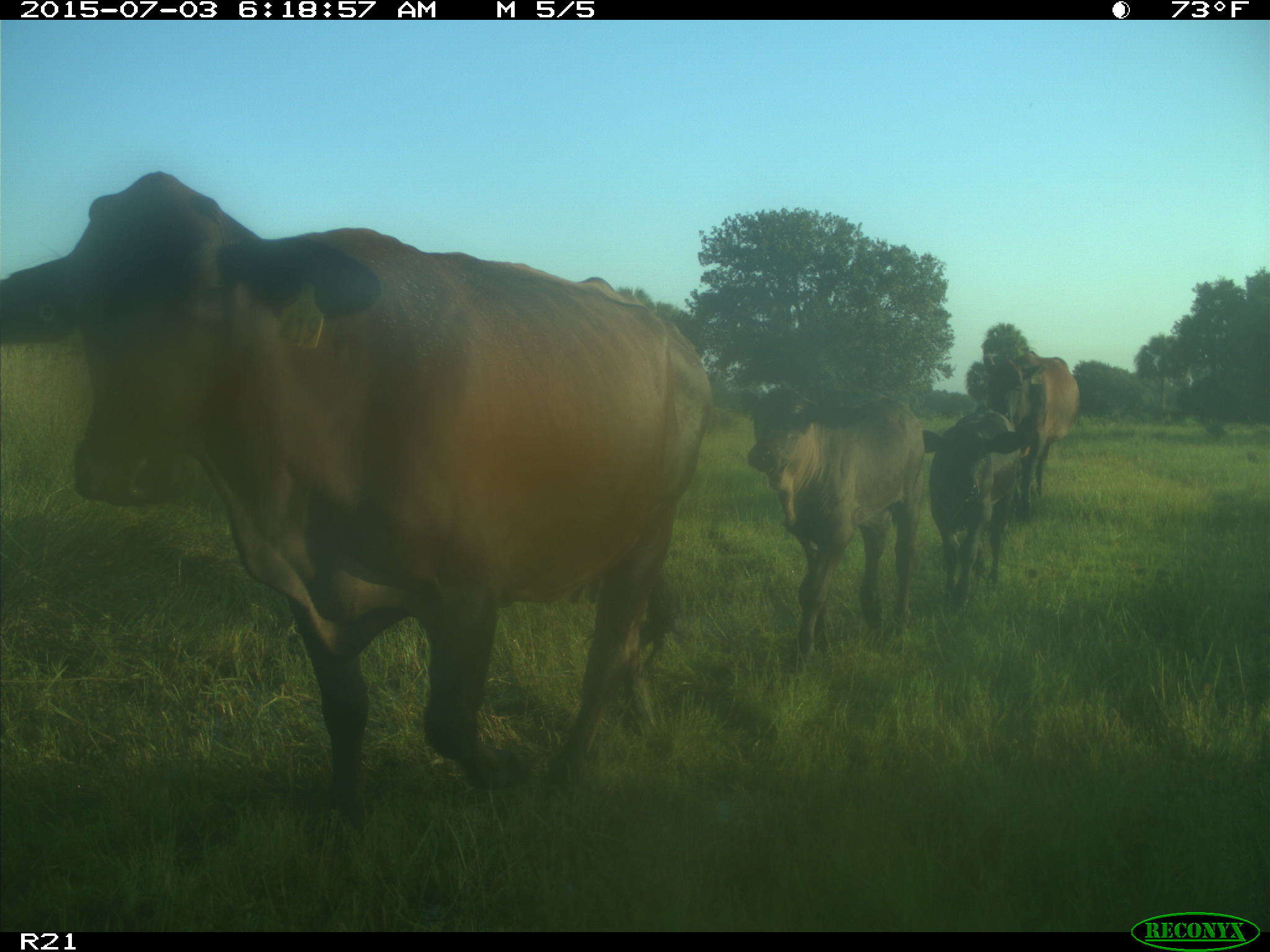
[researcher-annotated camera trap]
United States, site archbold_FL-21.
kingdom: Animalia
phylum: Chordata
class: Mammalia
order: Artiodactyla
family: Bovidae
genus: Bos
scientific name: Bos taurus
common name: domestic cow